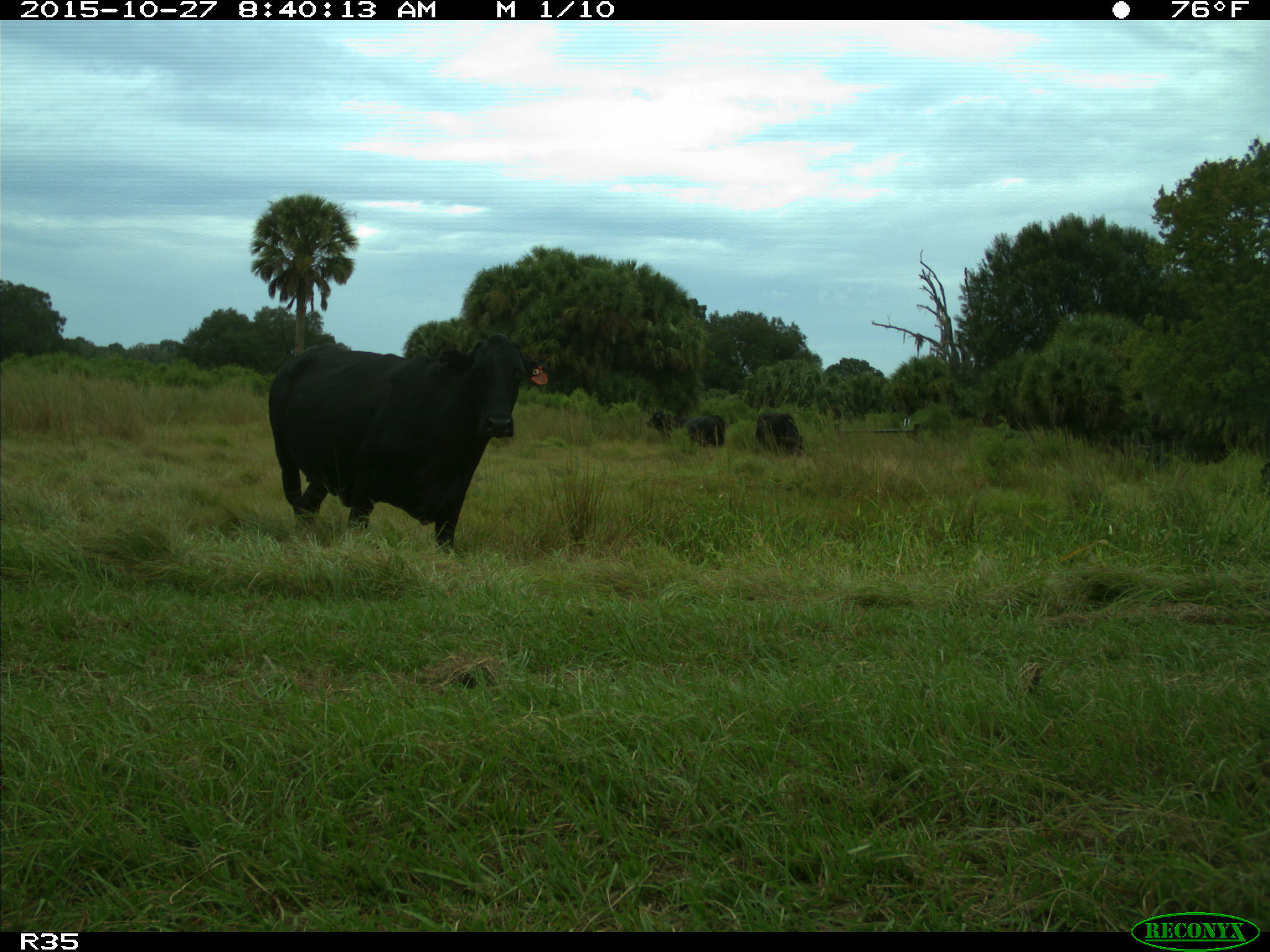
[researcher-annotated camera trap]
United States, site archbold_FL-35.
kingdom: Animalia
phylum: Chordata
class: Mammalia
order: Artiodactyla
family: Bovidae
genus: Bos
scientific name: Bos taurus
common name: domestic cow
Bos taurus (domestic cow).